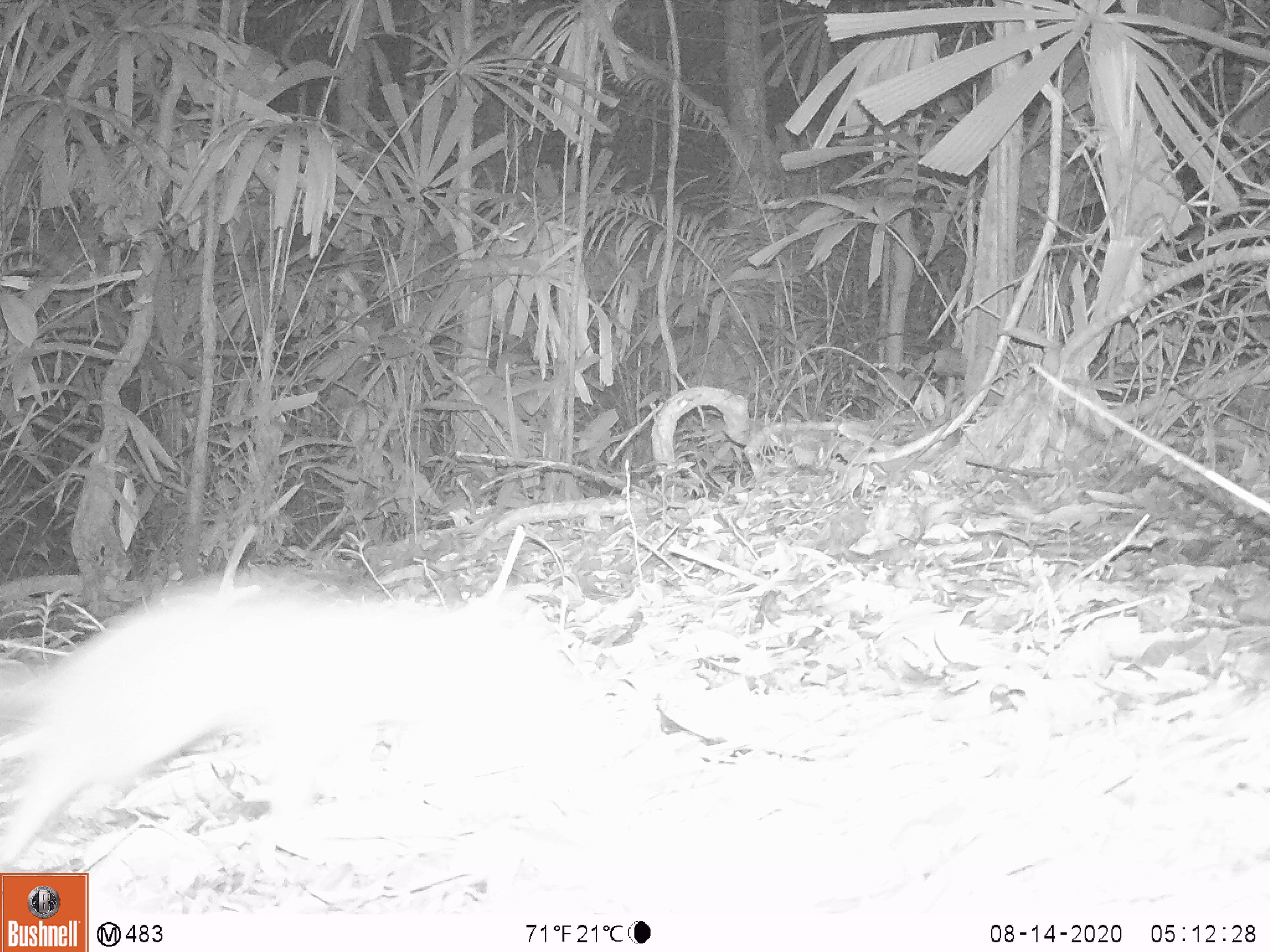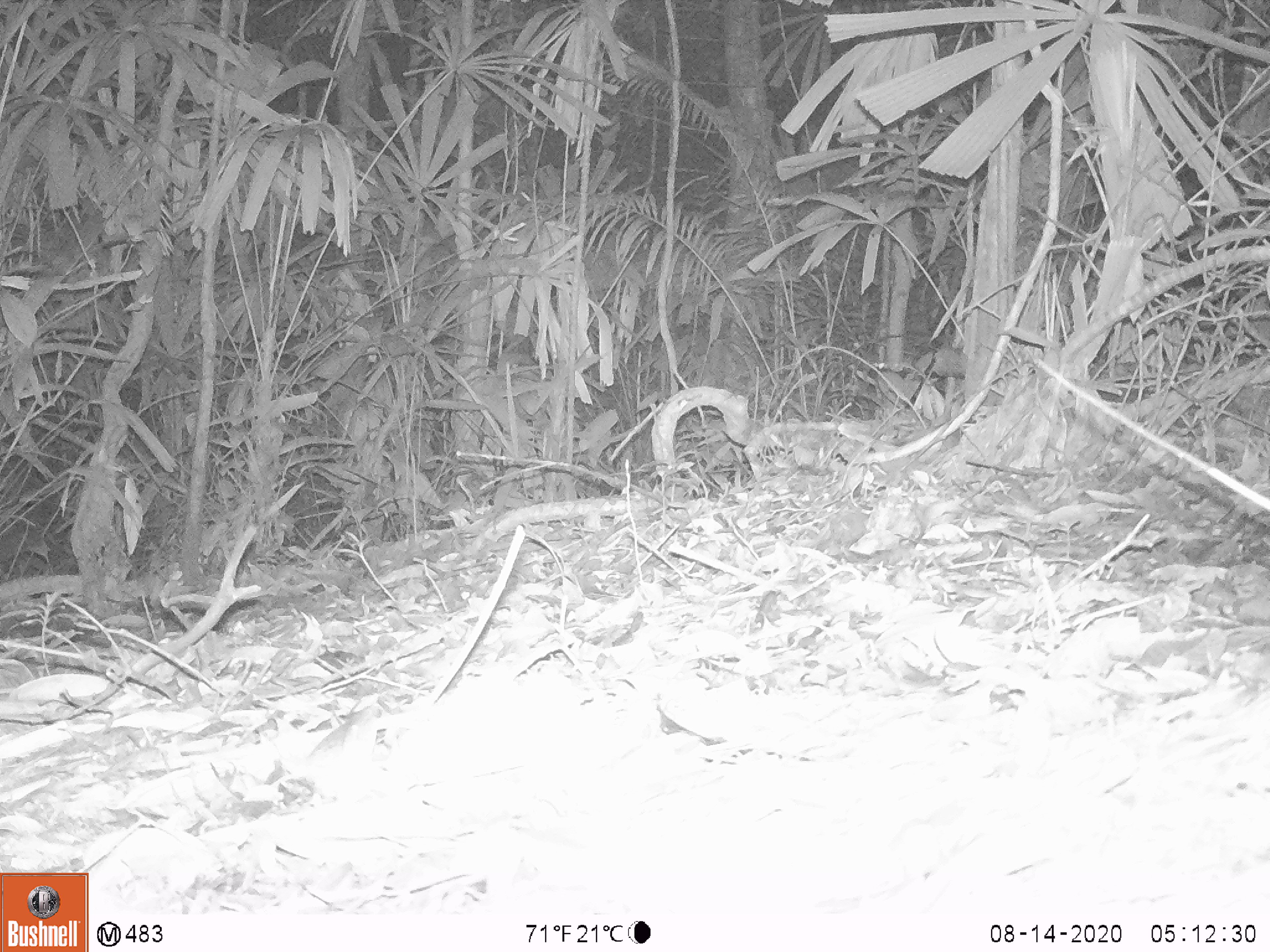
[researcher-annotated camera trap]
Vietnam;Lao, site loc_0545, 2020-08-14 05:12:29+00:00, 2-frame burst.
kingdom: Animalia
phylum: Chordata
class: Mammalia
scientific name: Mammalia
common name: mammal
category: unidentified small mammal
Unidentified small mammal (mammal) (Mammalia). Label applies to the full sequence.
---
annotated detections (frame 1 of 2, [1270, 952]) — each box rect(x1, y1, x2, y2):
unidentified small mammal: rect(0, 563, 322, 867)